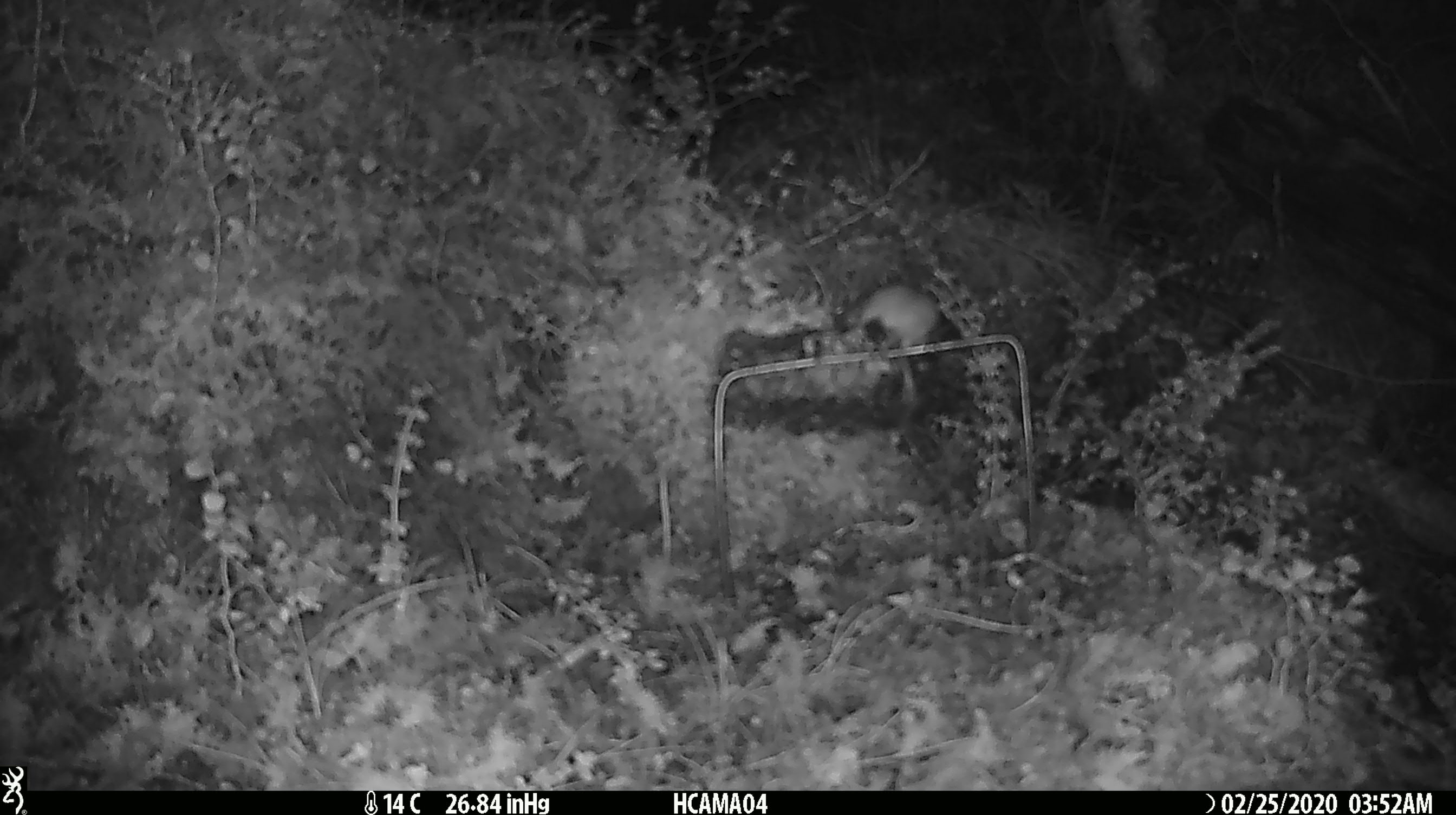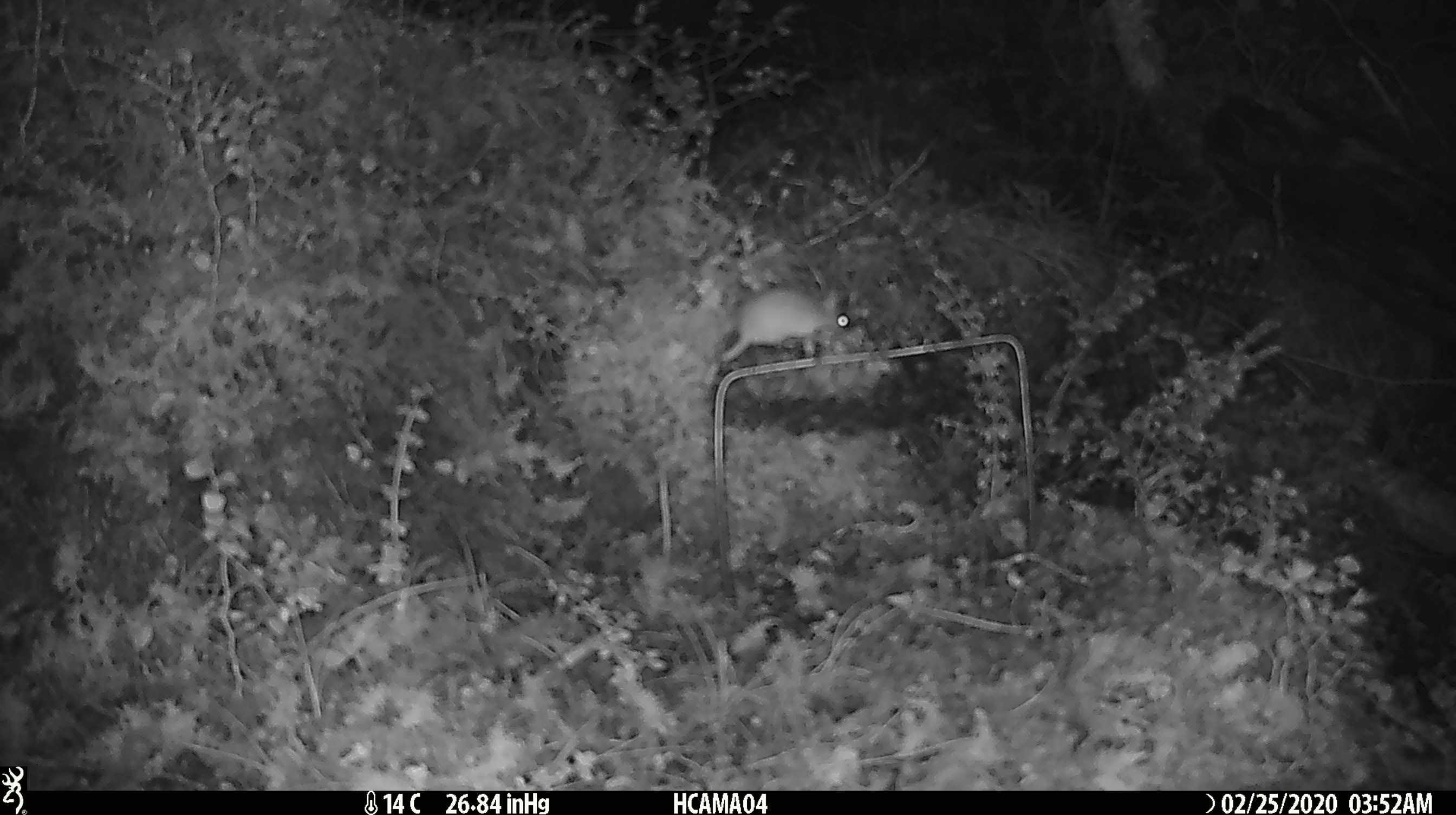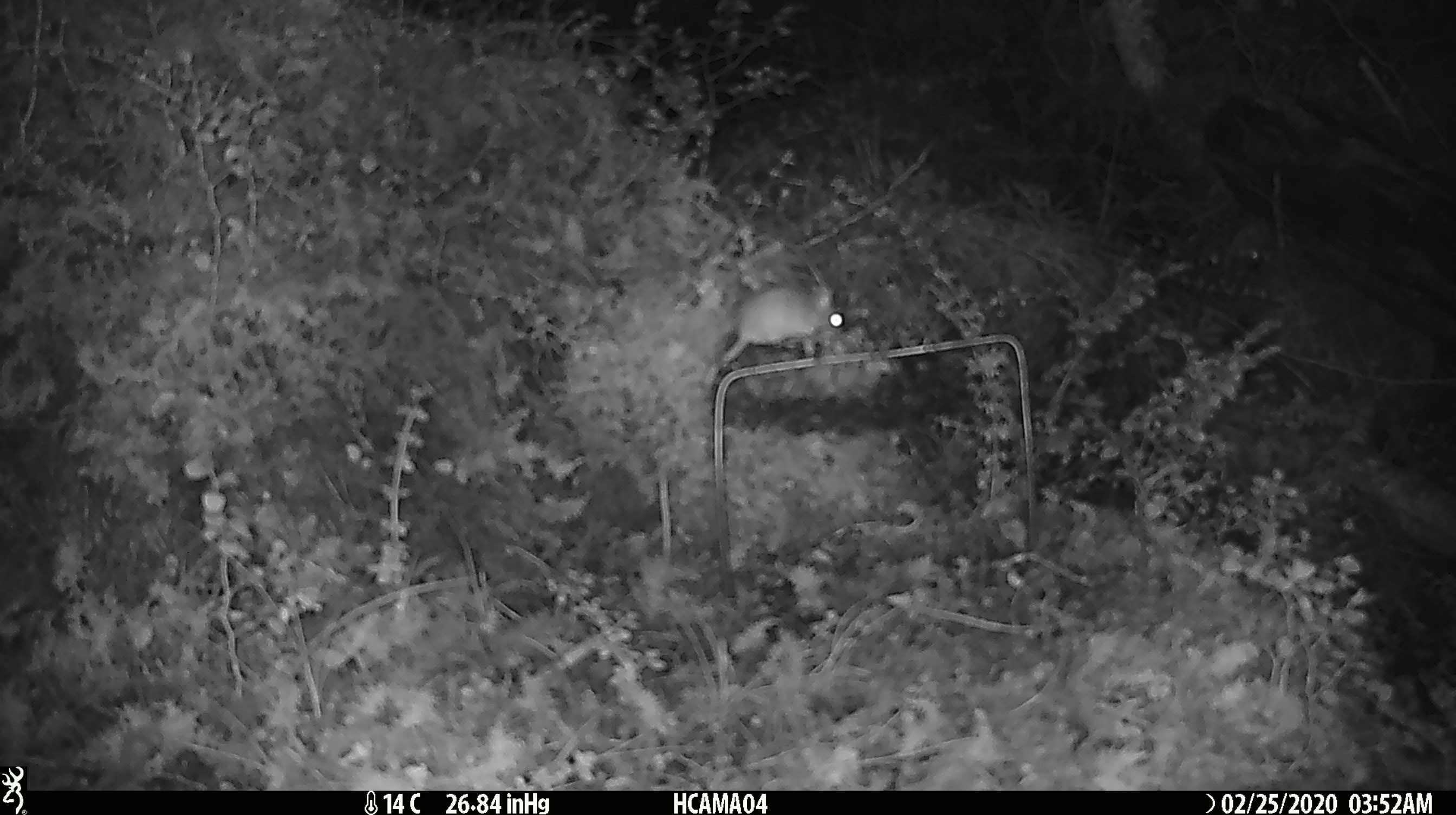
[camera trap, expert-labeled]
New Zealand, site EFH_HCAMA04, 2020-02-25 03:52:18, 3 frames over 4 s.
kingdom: Animalia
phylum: Chordata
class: Mammalia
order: Rodentia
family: Muridae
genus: Mus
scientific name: Mus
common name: mouse